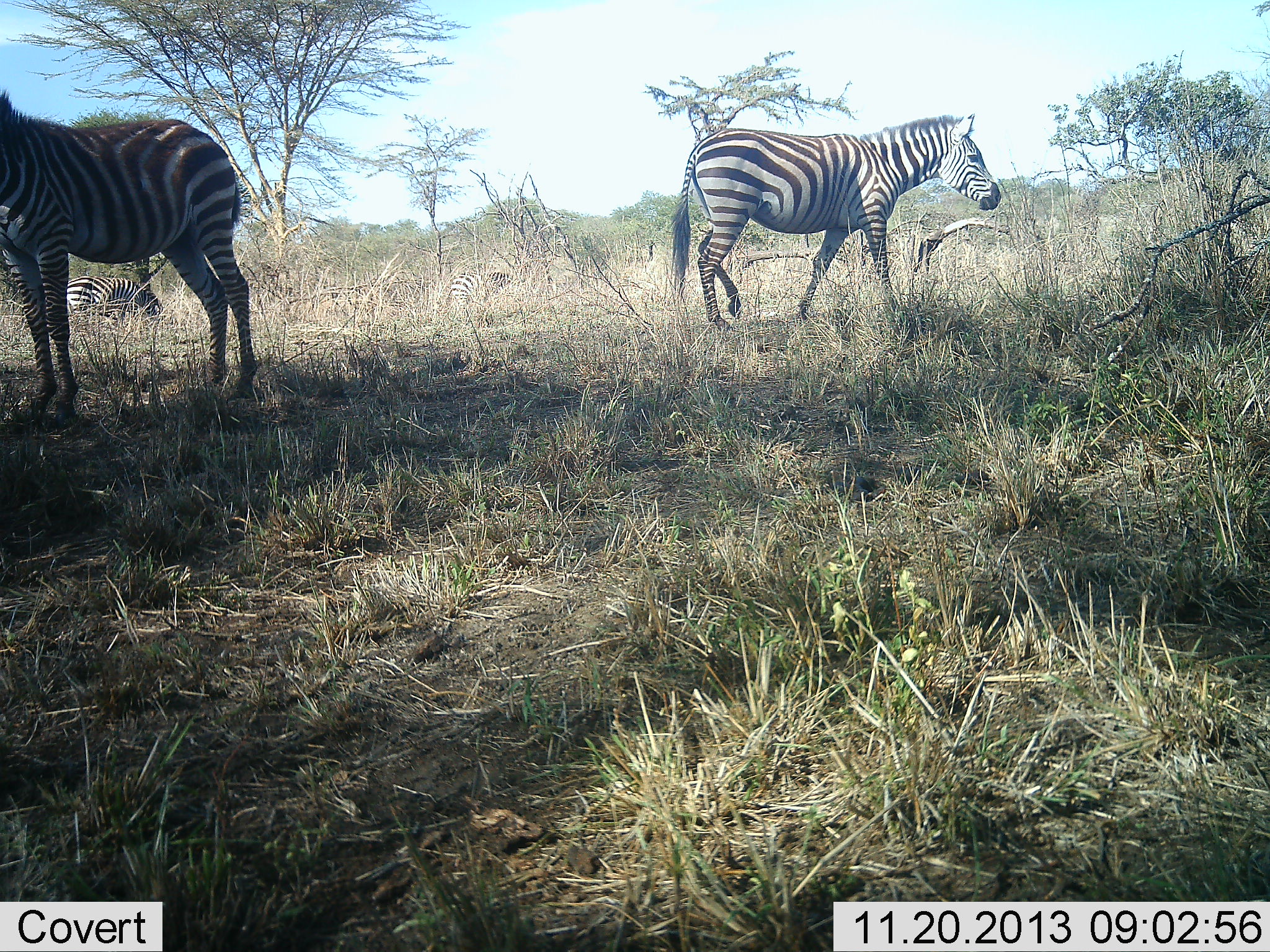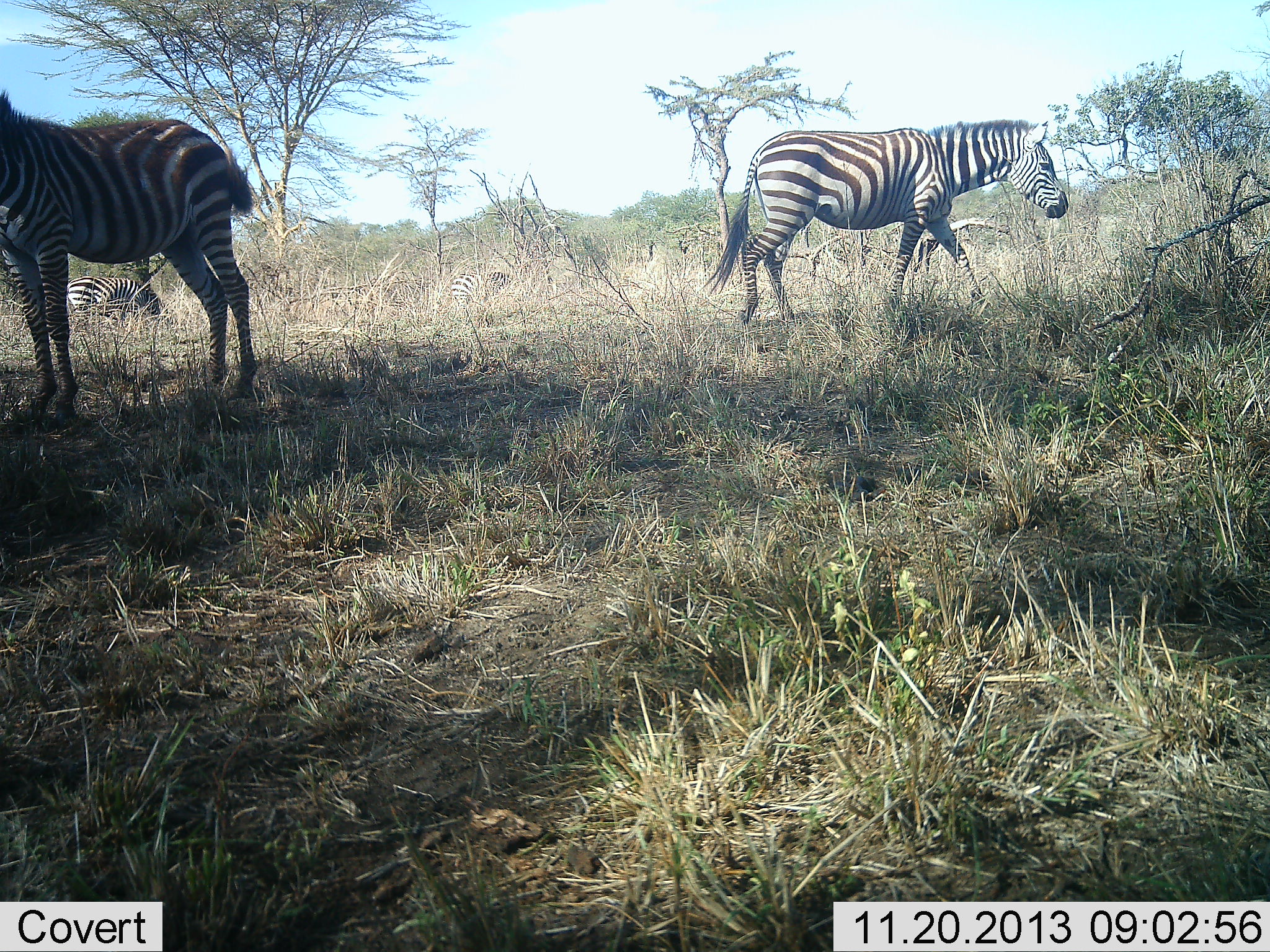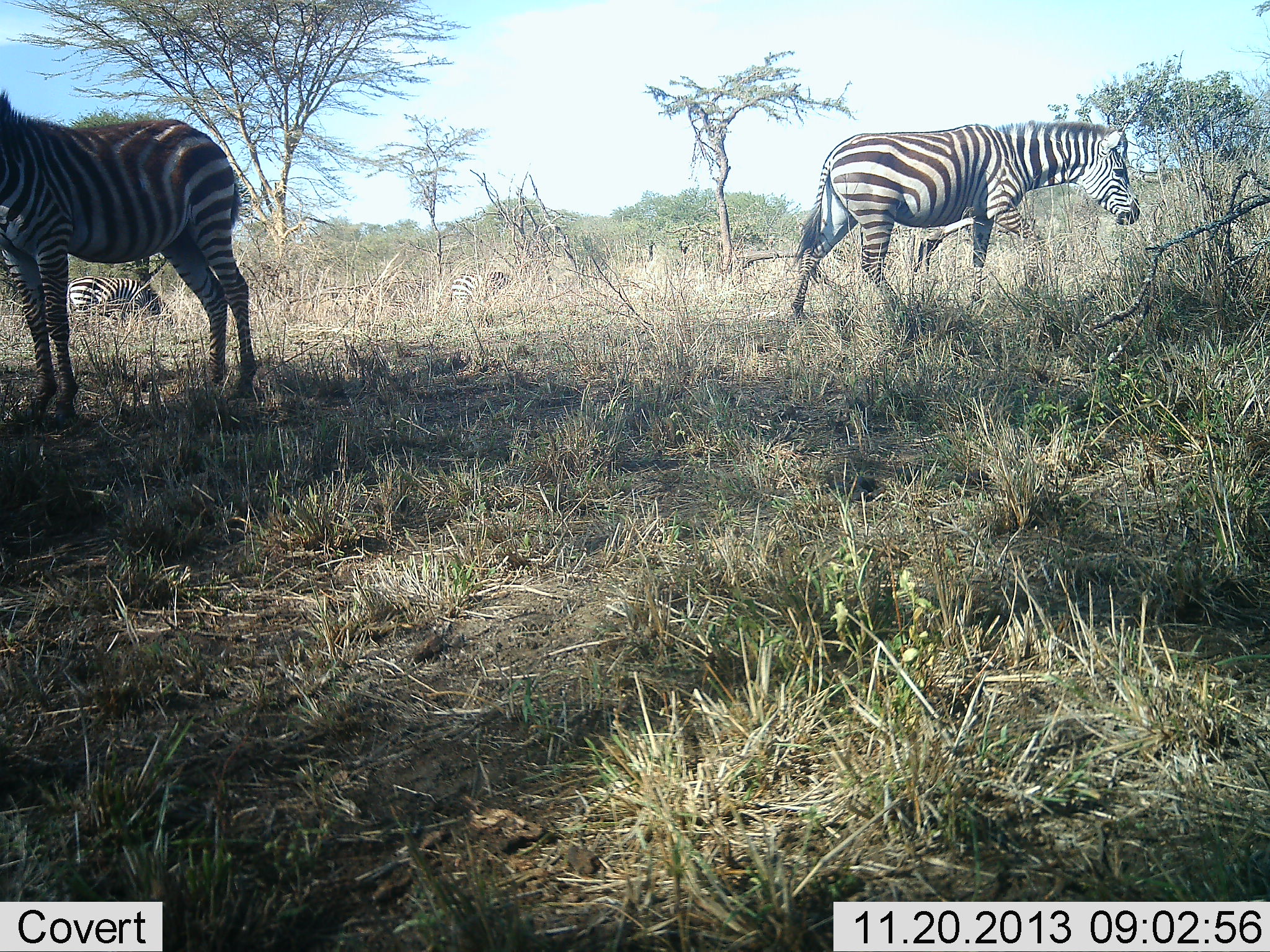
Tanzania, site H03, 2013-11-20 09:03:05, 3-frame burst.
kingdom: Animalia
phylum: Chordata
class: Mammalia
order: Perissodactyla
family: Equidae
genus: Equus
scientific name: Equus quagga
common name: plains zebra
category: zebra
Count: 3.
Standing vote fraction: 90%.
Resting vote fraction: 0%.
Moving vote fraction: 60%.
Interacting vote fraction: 0%.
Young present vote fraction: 10%.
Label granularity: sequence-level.